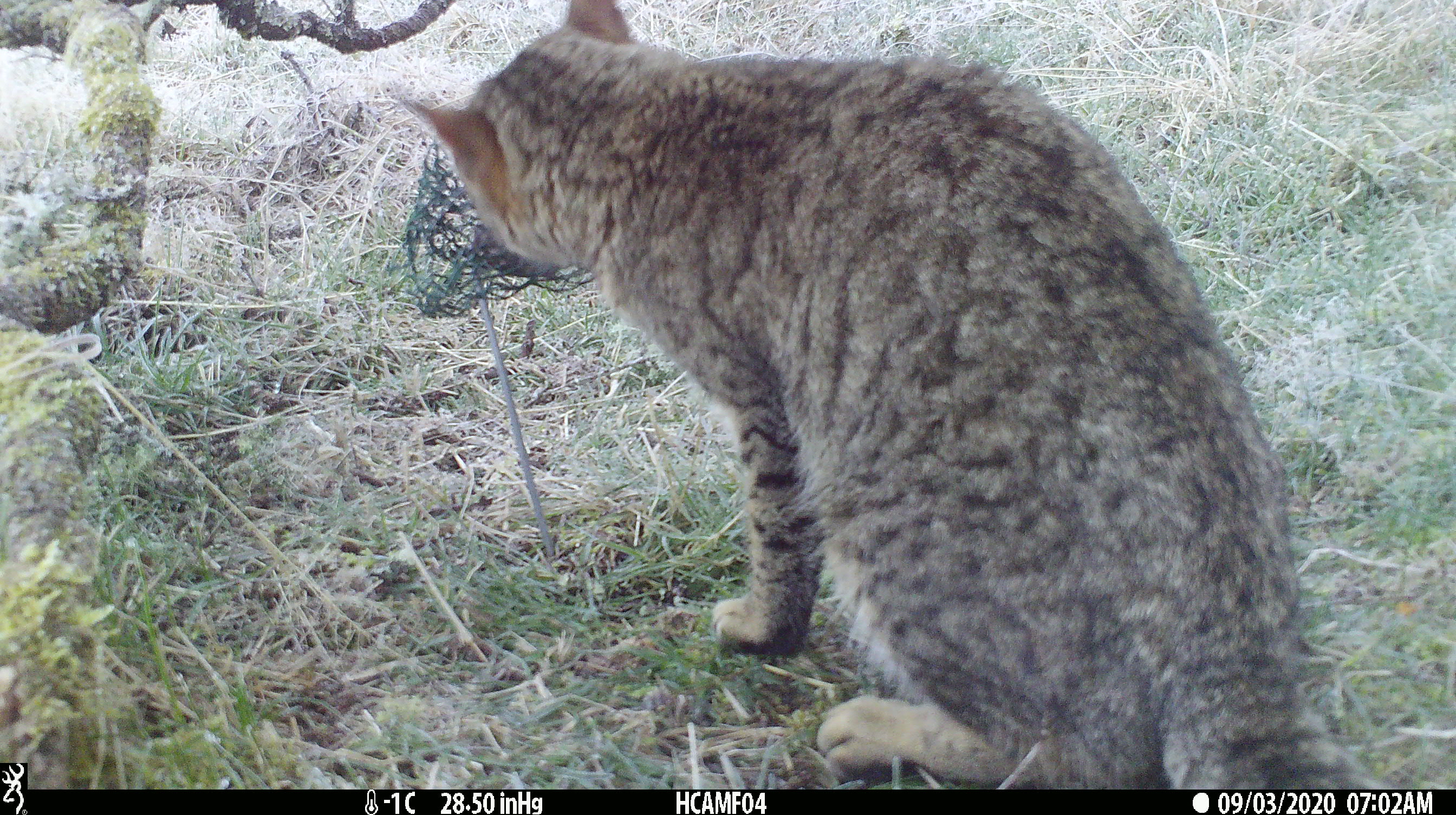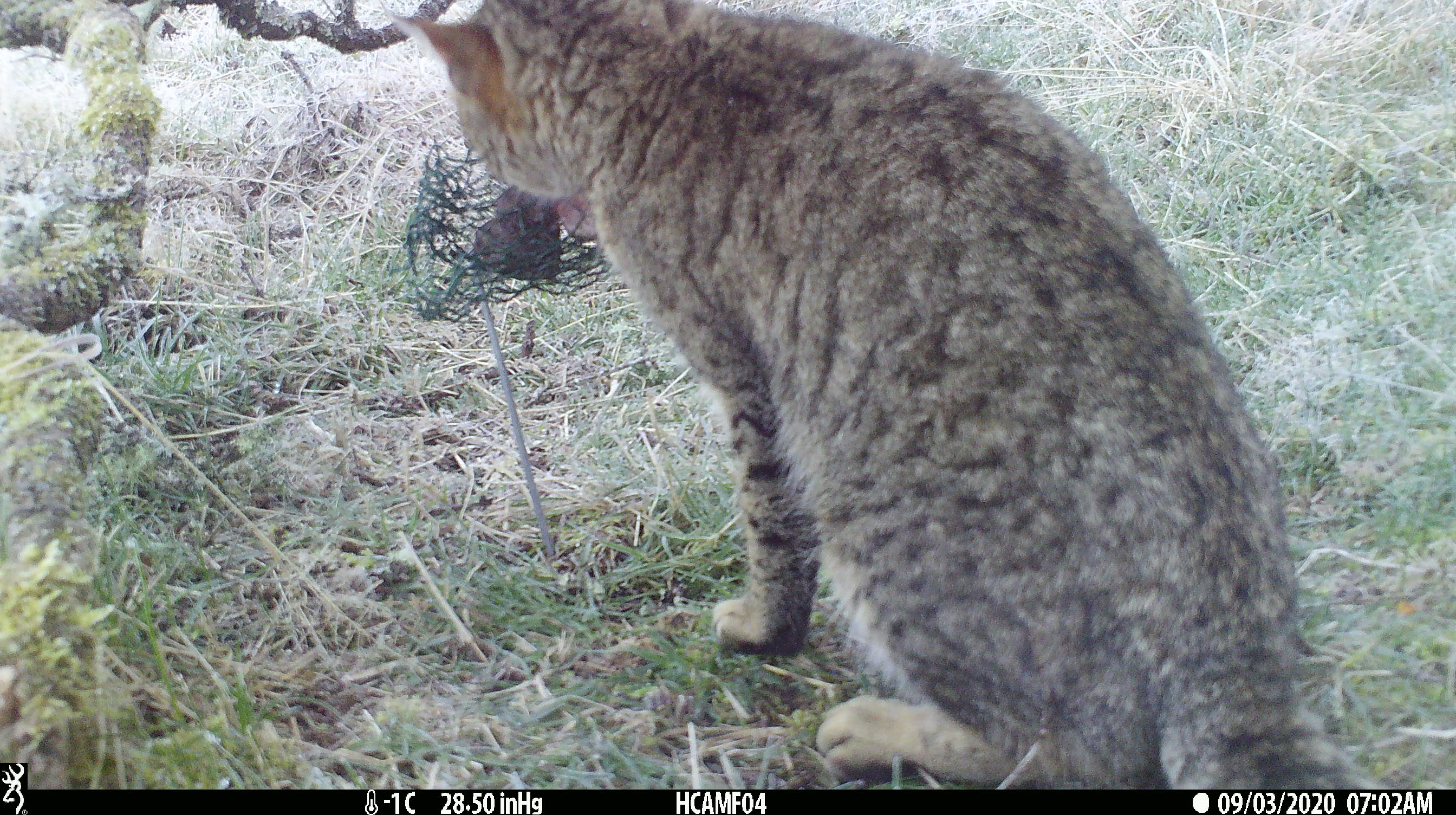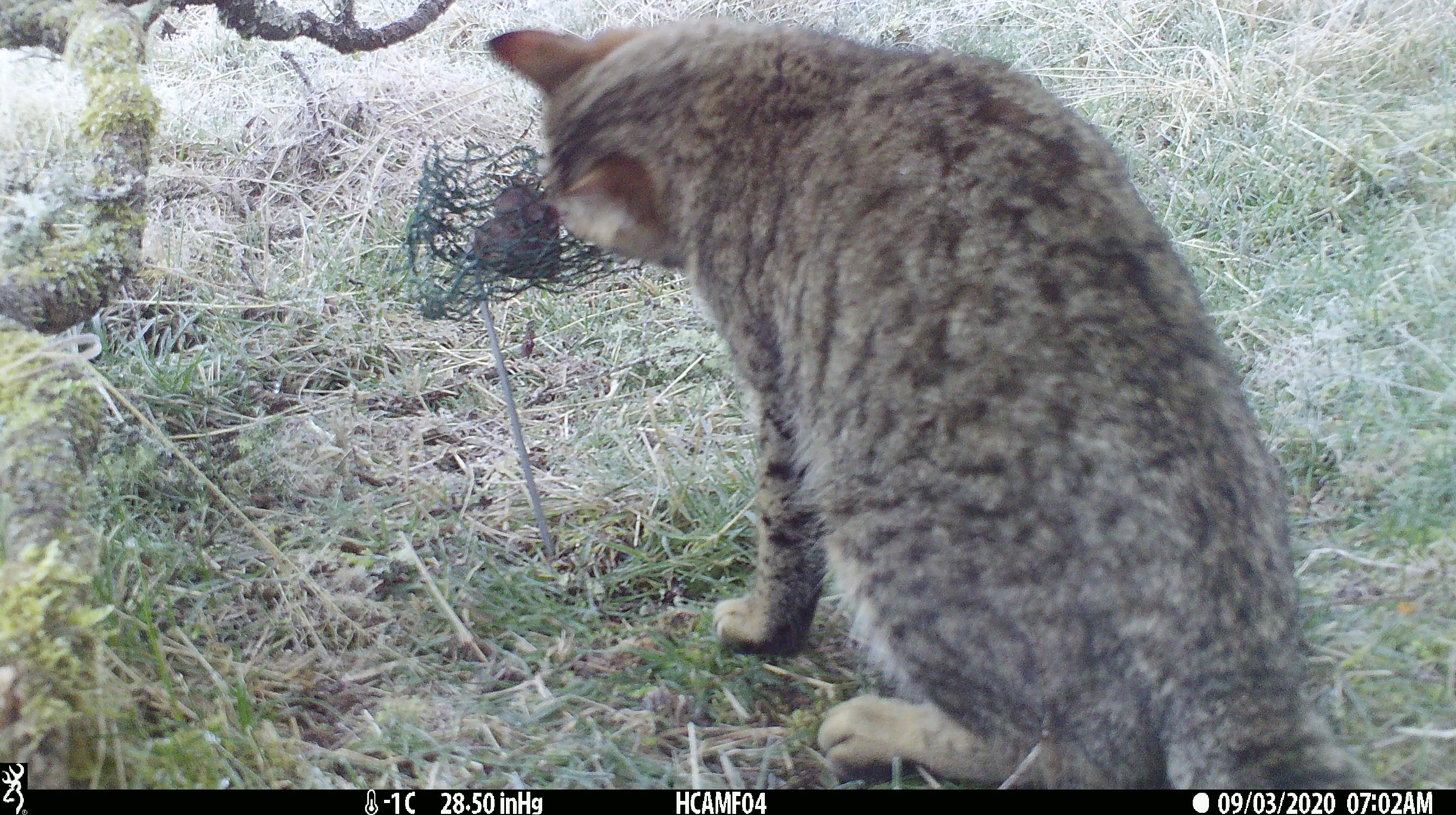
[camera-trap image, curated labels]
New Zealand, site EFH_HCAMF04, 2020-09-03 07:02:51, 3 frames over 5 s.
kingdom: Animalia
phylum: Chordata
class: Mammalia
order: Carnivora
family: Felidae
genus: Felis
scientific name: Felis catus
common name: domestic cat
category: cat